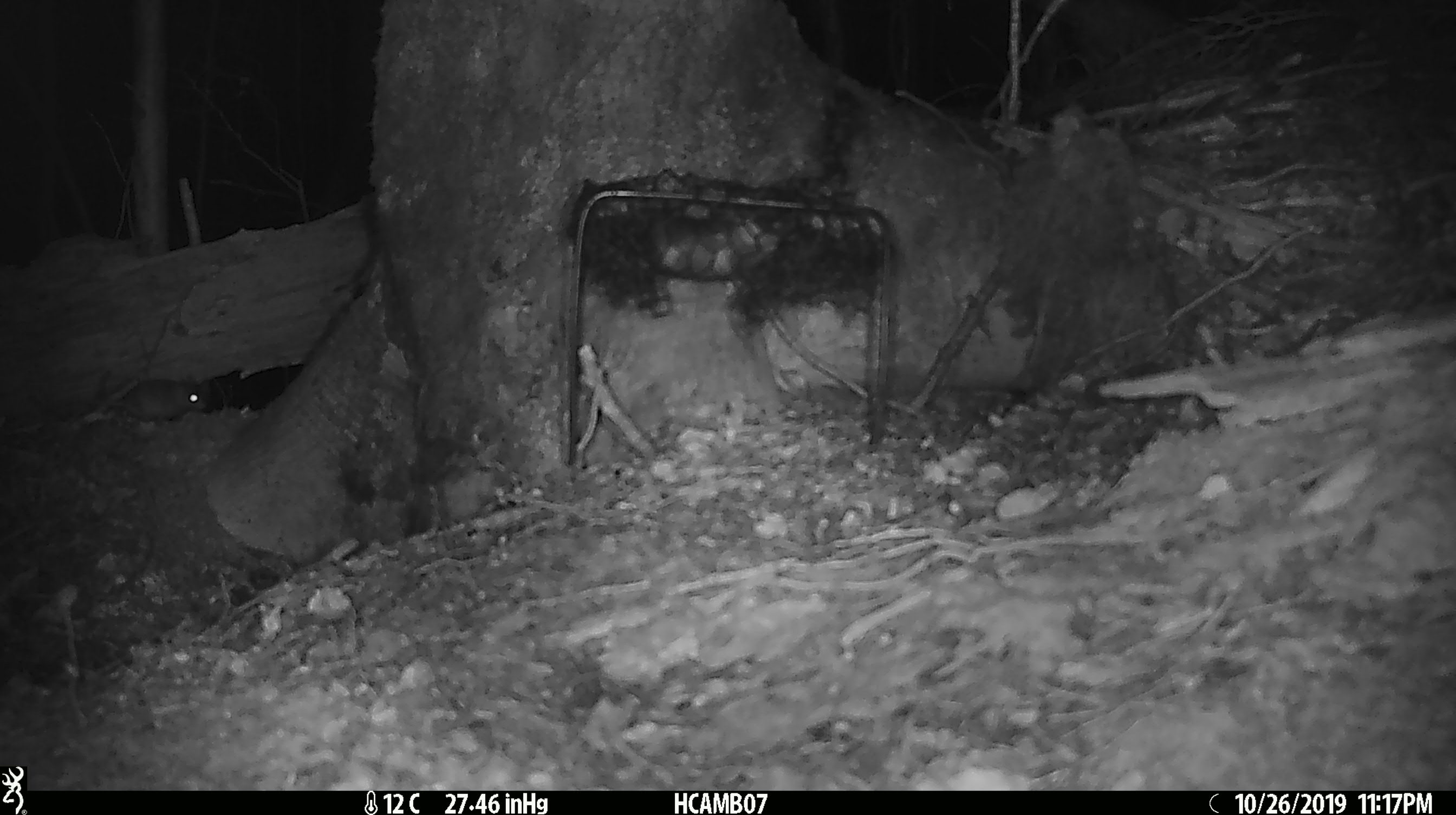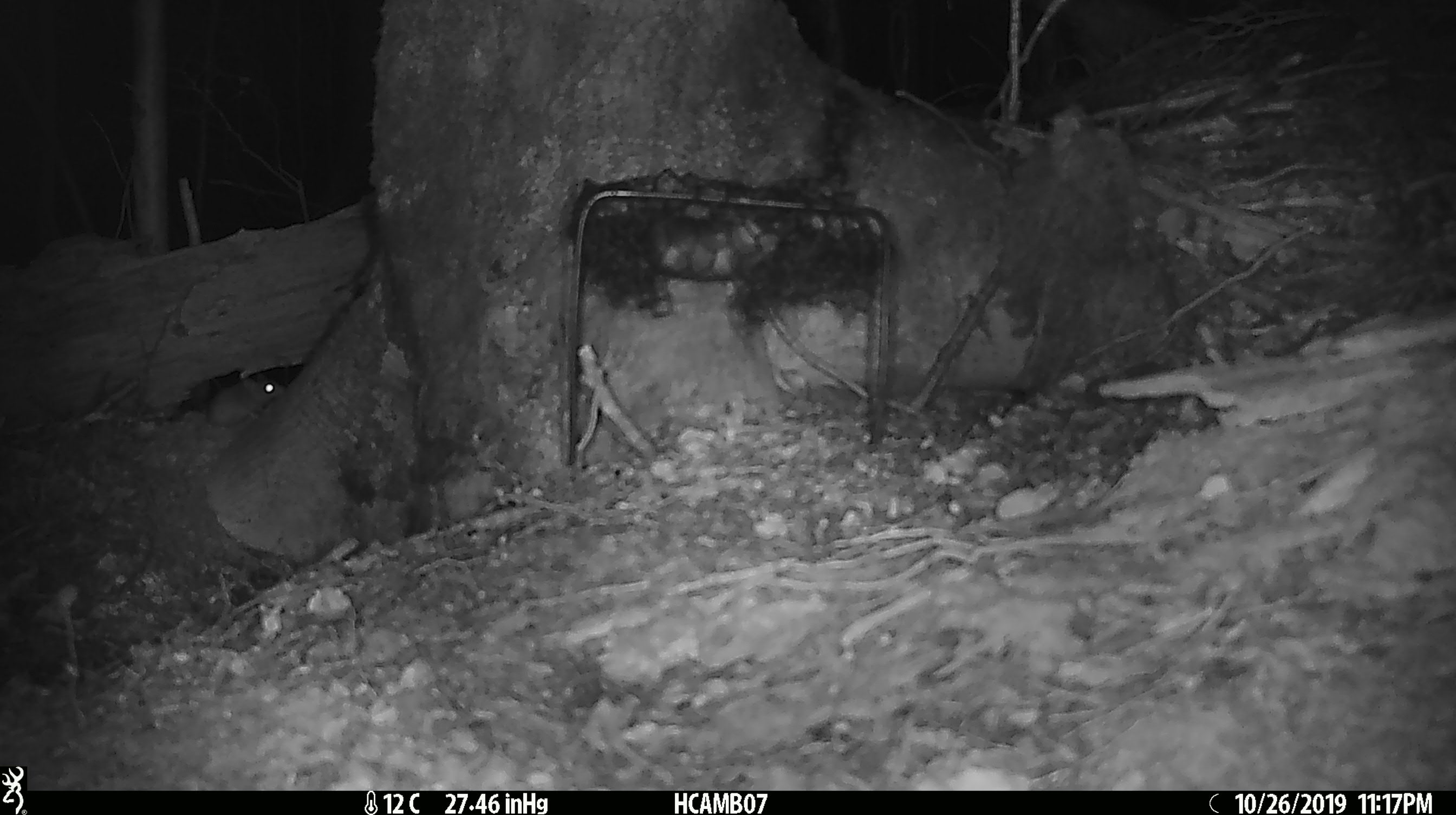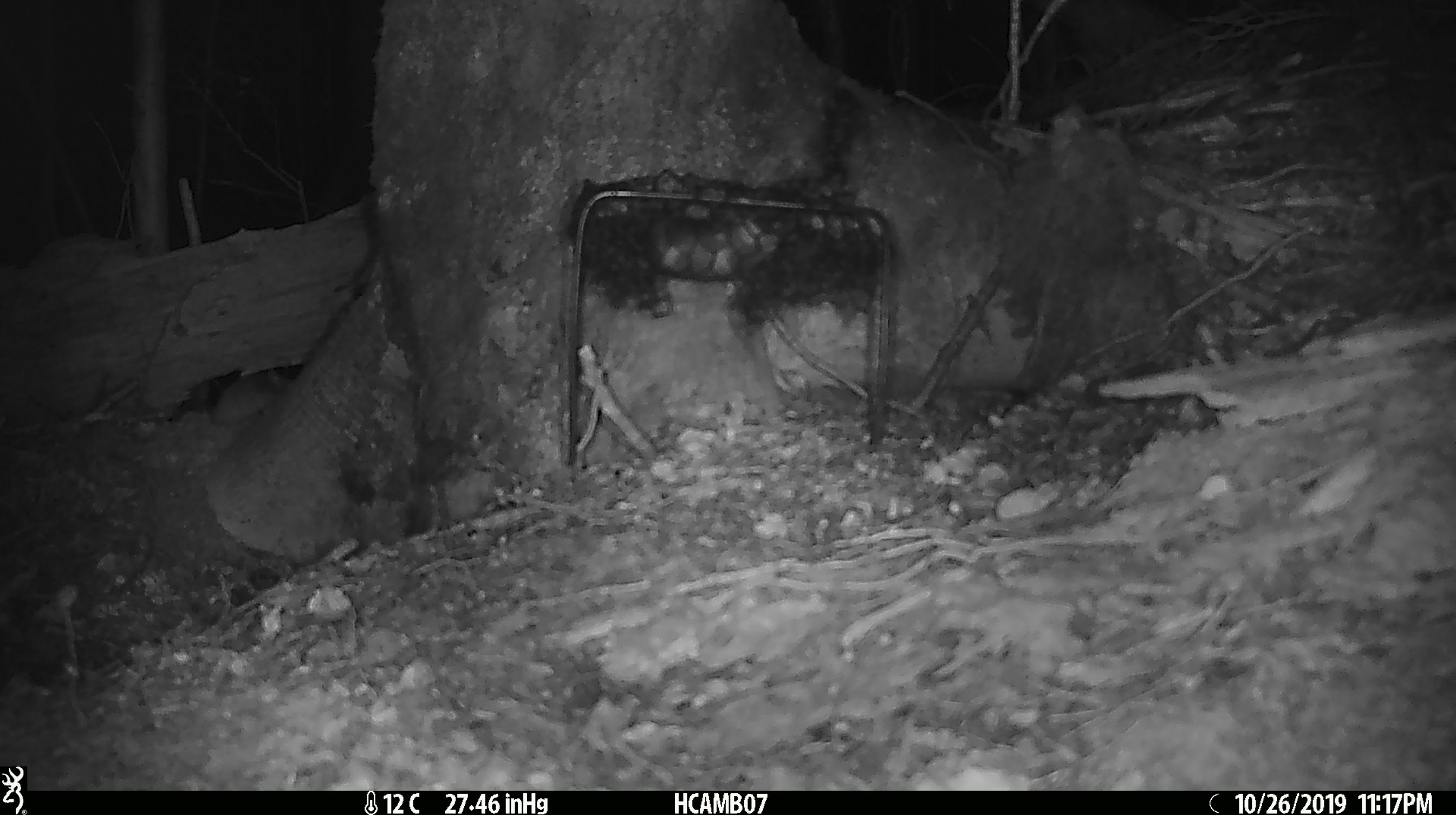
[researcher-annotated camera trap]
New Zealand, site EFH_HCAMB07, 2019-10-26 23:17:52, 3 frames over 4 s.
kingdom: Animalia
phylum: Chordata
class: Mammalia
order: Rodentia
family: Muridae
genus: Mus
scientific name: Mus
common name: mouse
Mouse (Mus).